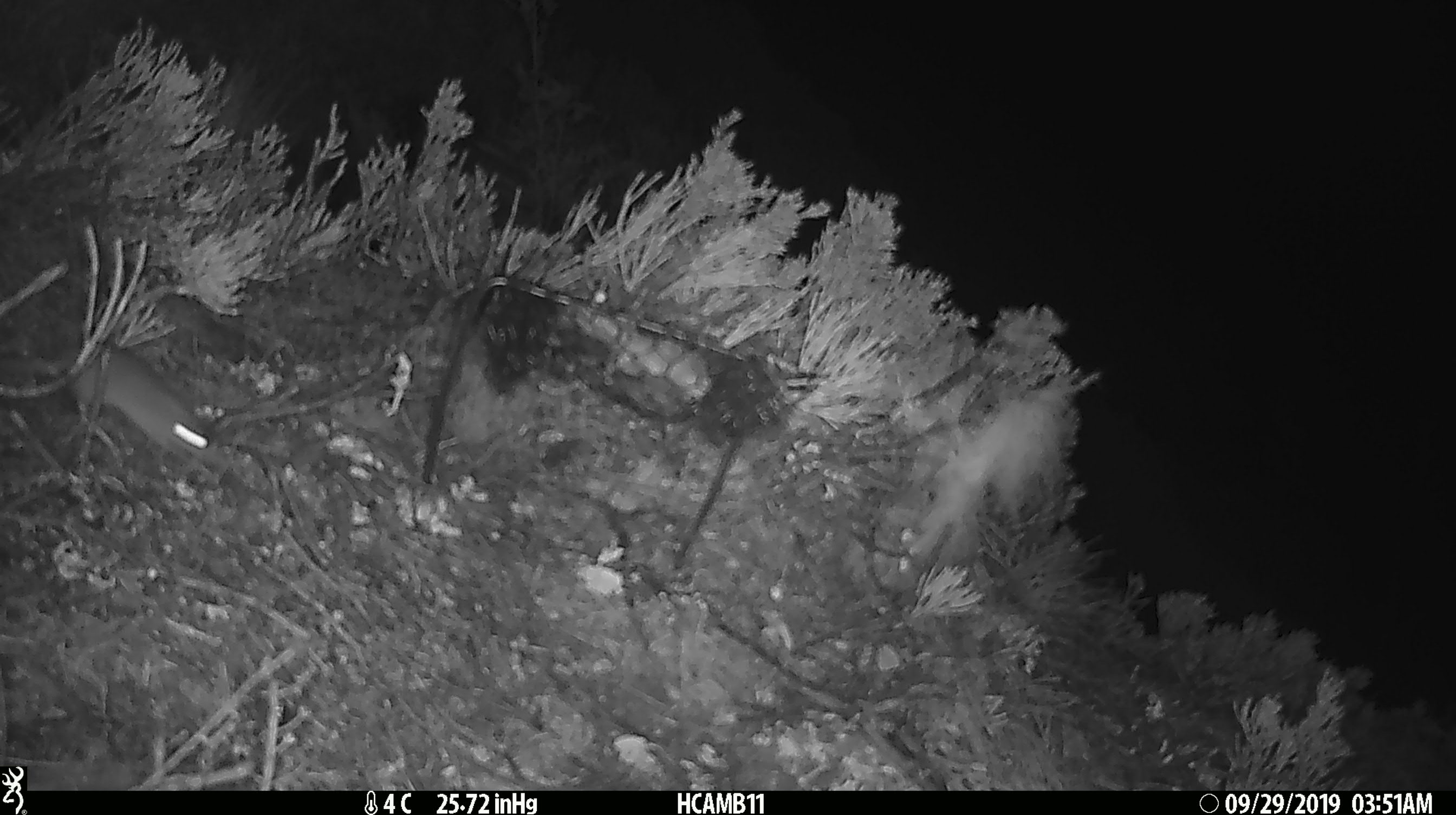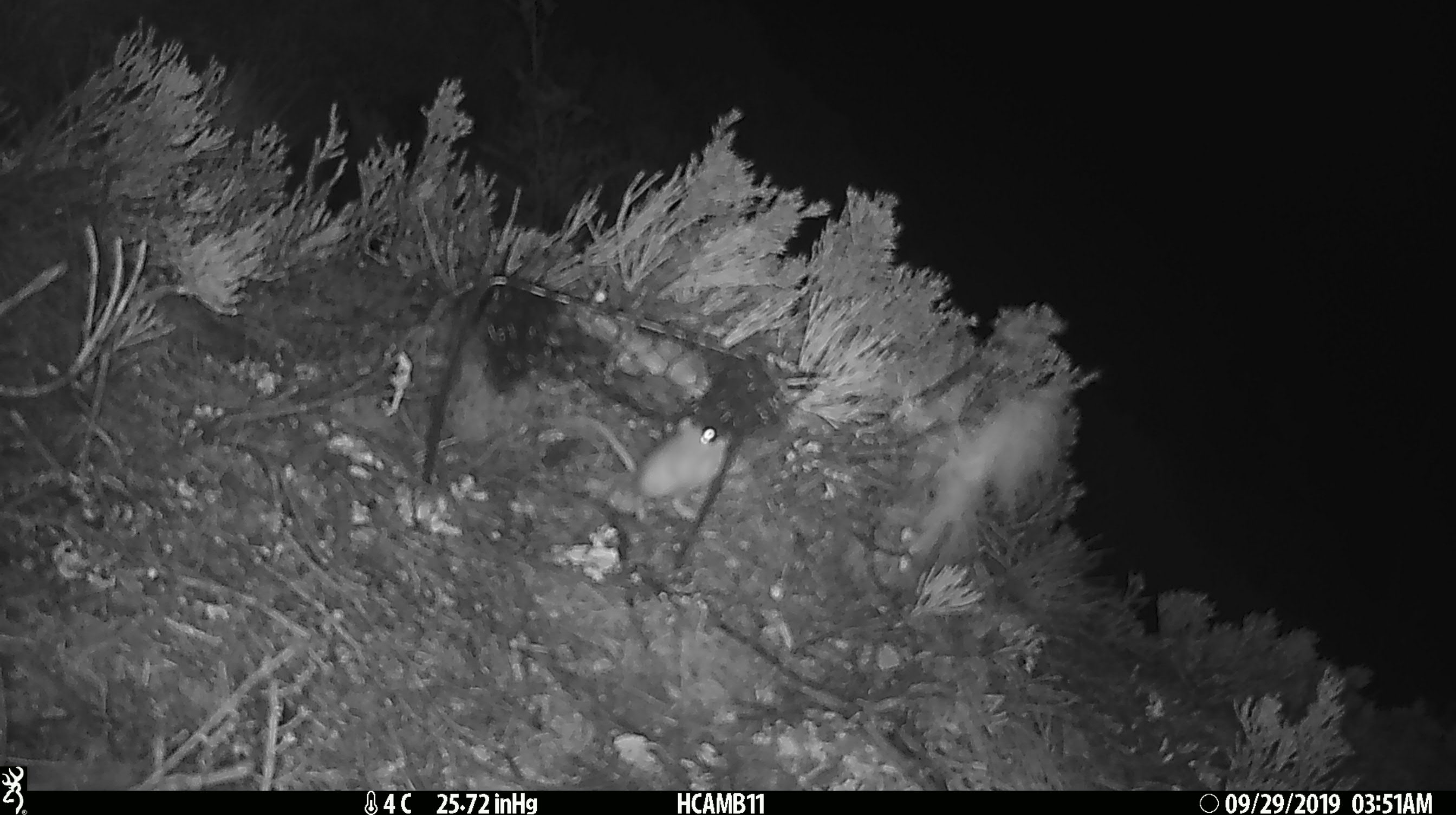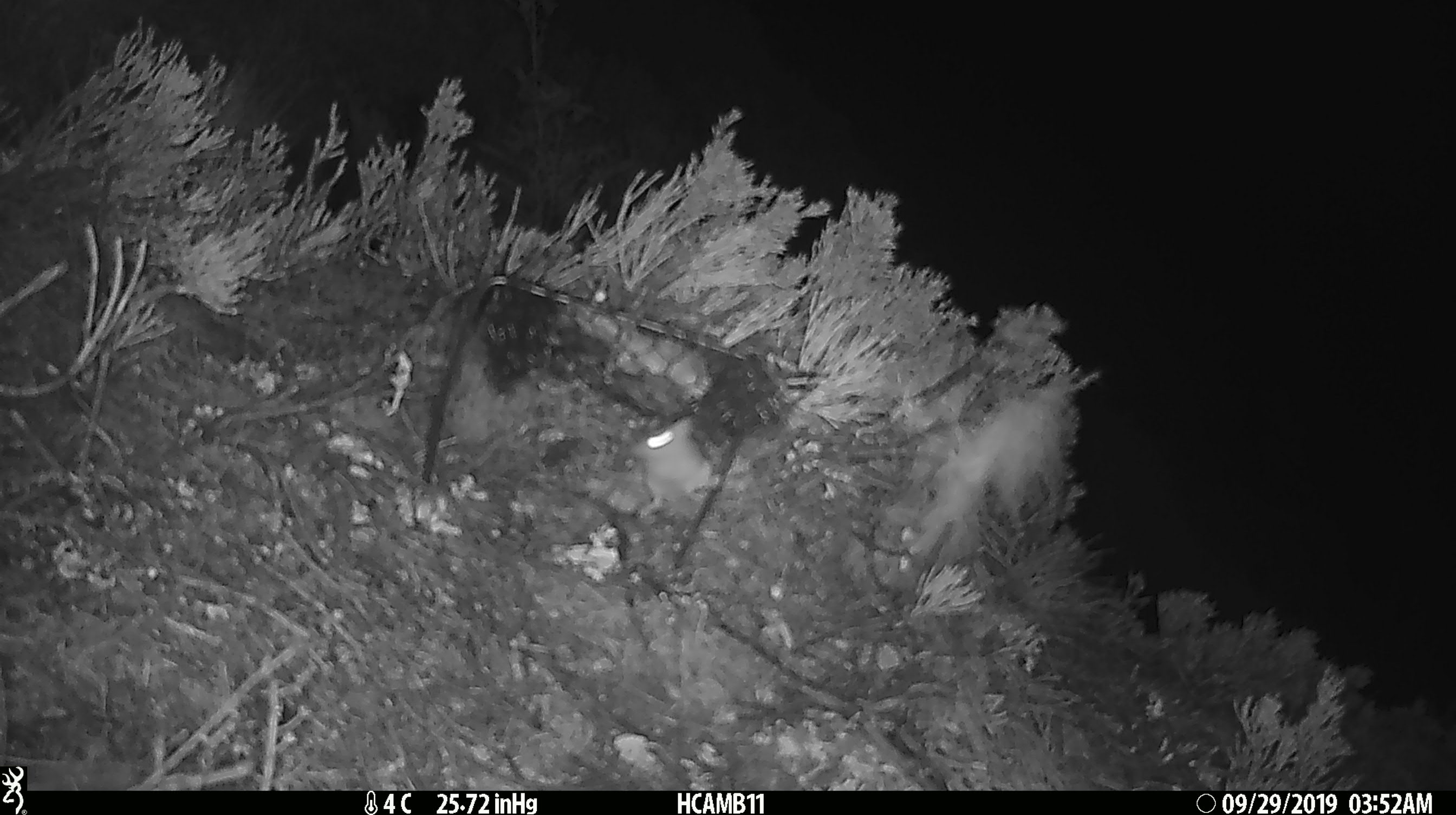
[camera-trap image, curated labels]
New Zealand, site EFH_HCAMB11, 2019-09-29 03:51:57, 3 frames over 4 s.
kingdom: Animalia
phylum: Chordata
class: Mammalia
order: Rodentia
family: Muridae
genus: Mus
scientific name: Mus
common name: mouse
Mouse (Mus).